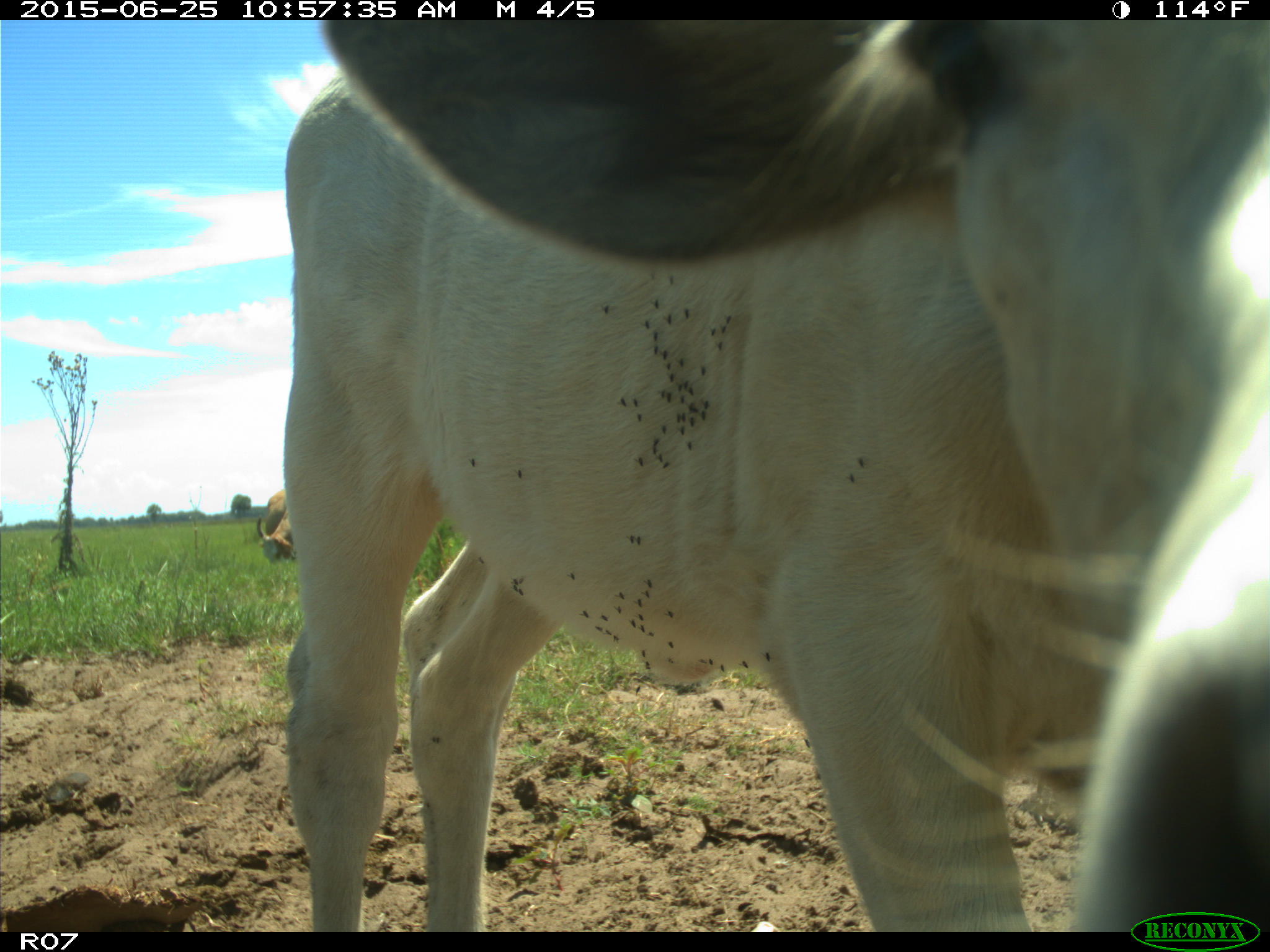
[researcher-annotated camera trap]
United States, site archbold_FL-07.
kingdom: Animalia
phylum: Chordata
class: Mammalia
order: Artiodactyla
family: Bovidae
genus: Bos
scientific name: Bos taurus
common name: domestic cow